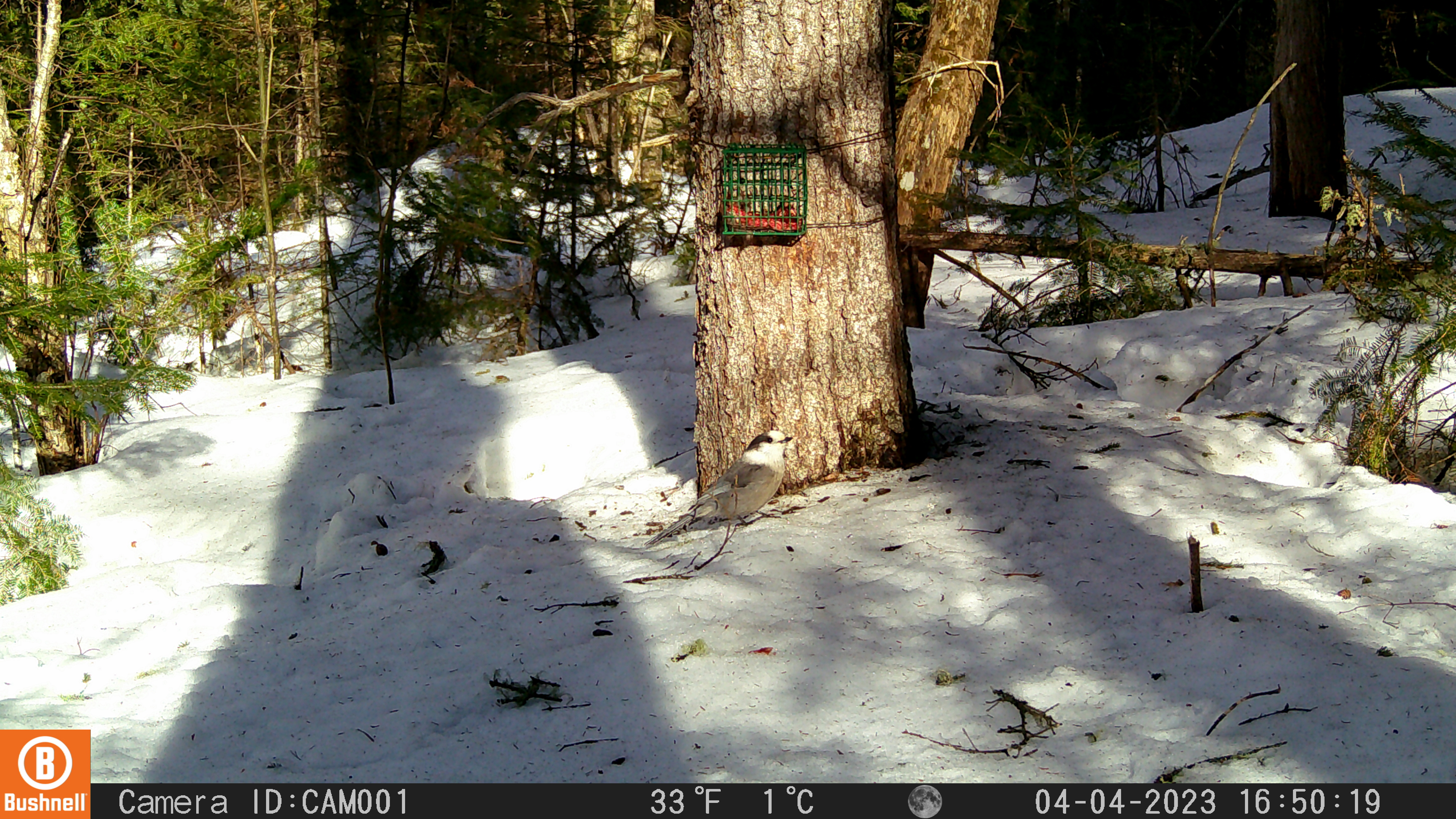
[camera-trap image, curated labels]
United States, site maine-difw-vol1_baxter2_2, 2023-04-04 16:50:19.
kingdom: Animalia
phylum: Chordata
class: Aves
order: Passeriformes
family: Corvidae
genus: Perisoreus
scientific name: Perisoreus canadensis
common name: canada jay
Canada jay (Perisoreus canadensis).